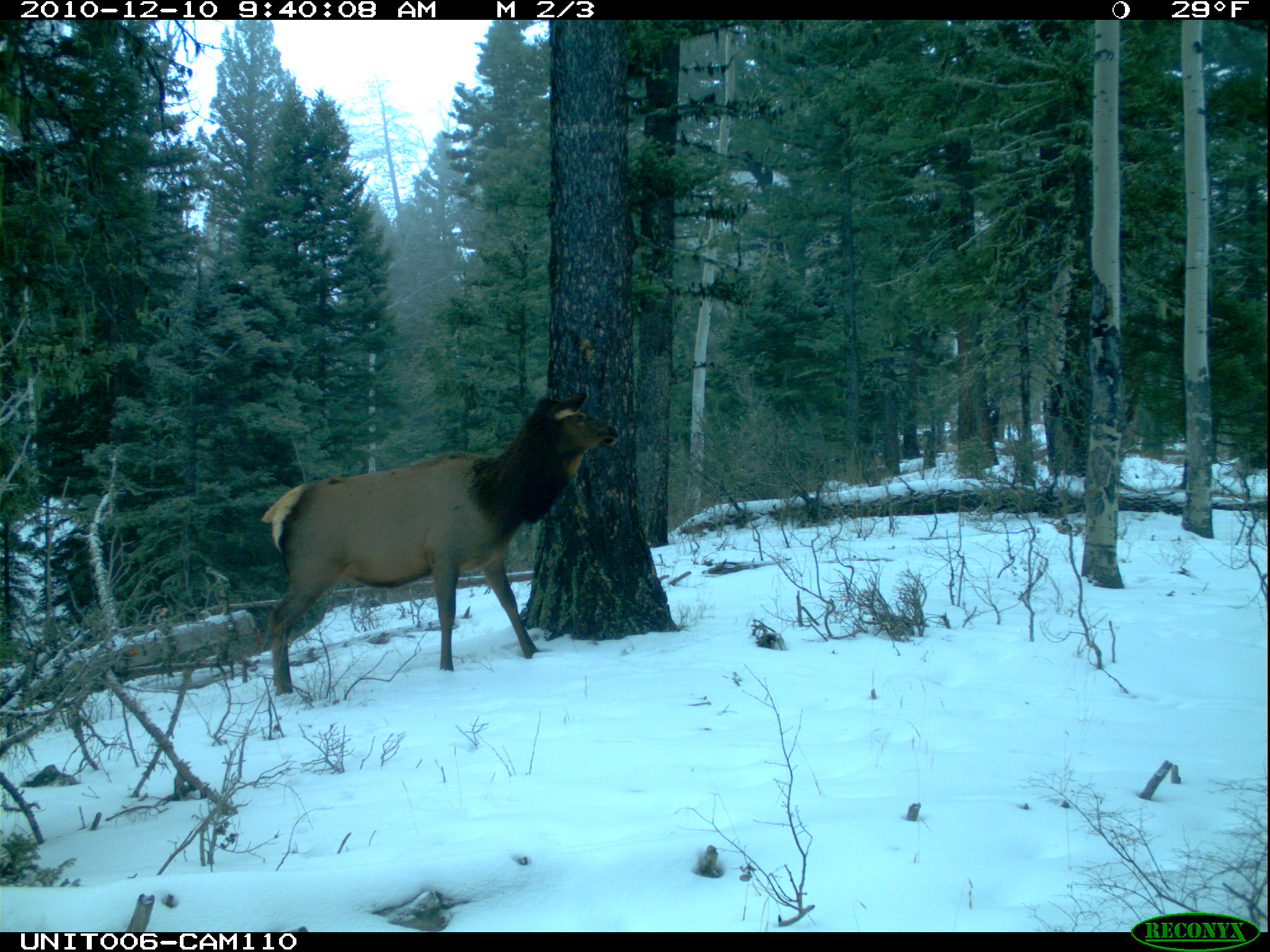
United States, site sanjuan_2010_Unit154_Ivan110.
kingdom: Animalia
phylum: Chordata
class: Mammalia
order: Artiodactyla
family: Cervidae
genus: Cervus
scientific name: Cervus elaphus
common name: red deer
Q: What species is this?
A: Cervus elaphus (red deer).